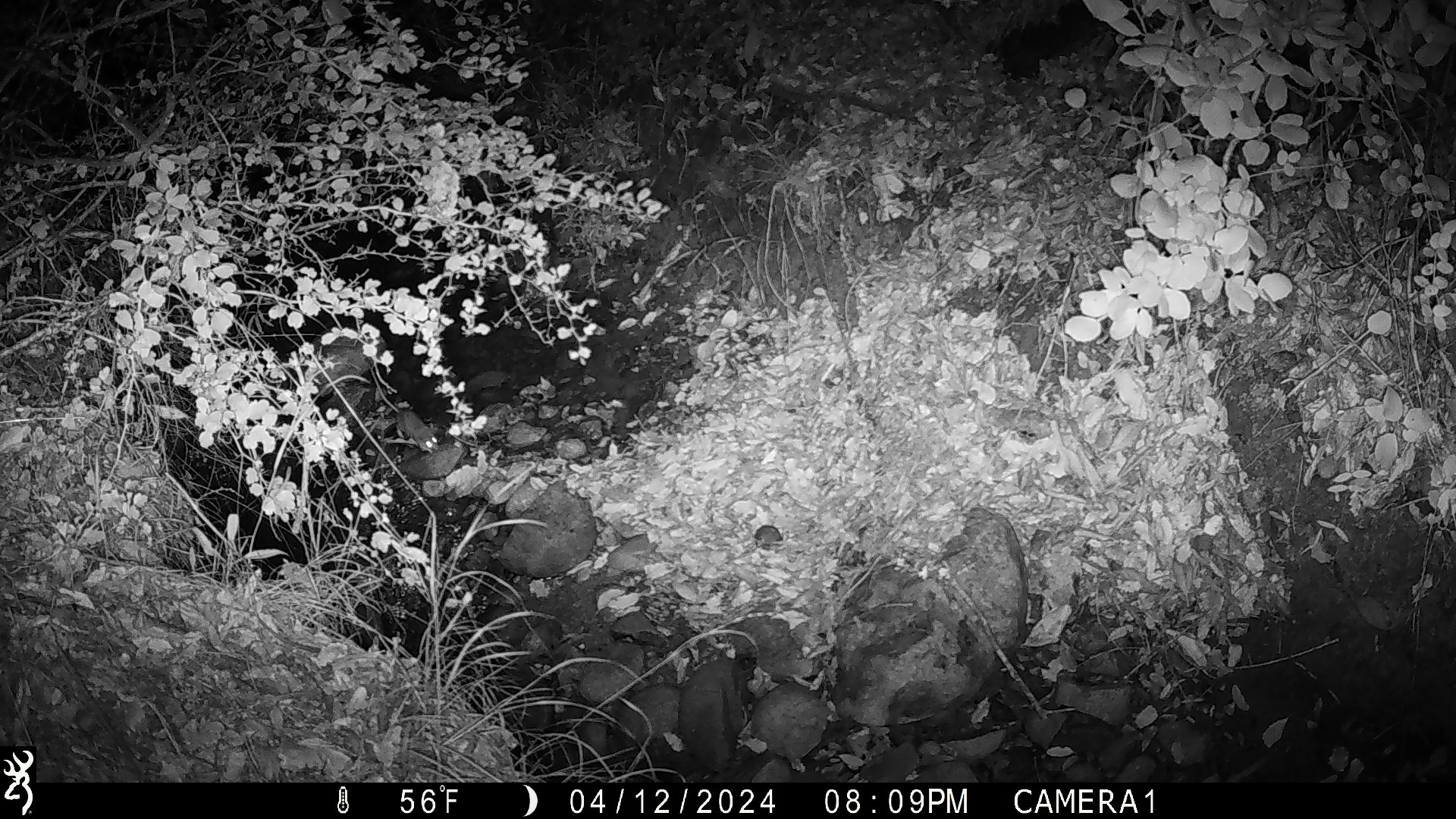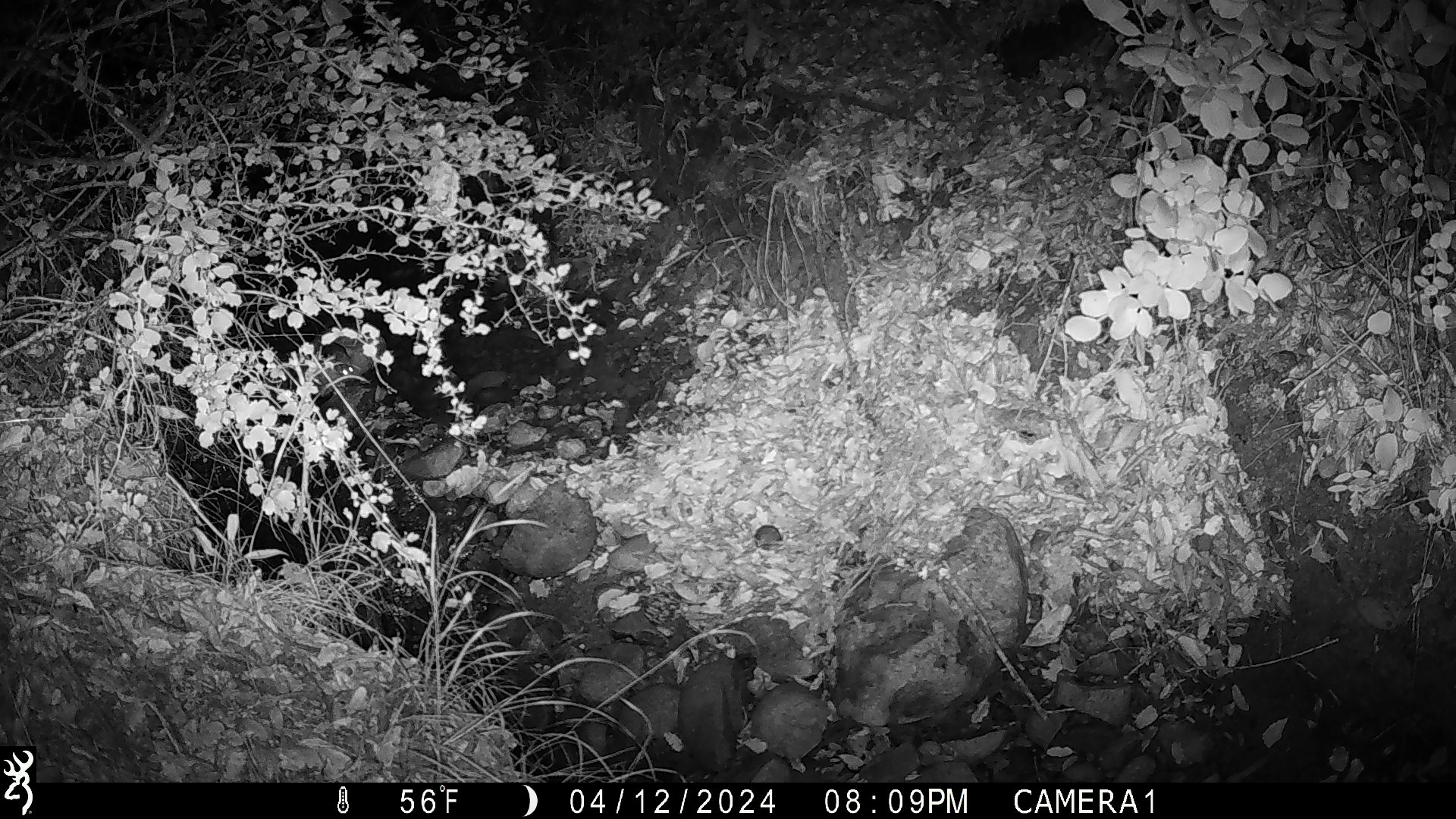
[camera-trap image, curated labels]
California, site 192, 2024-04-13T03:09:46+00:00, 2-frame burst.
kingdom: Animalia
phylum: Chordata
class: Mammalia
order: Rodentia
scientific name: Rodentia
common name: mouse or rat